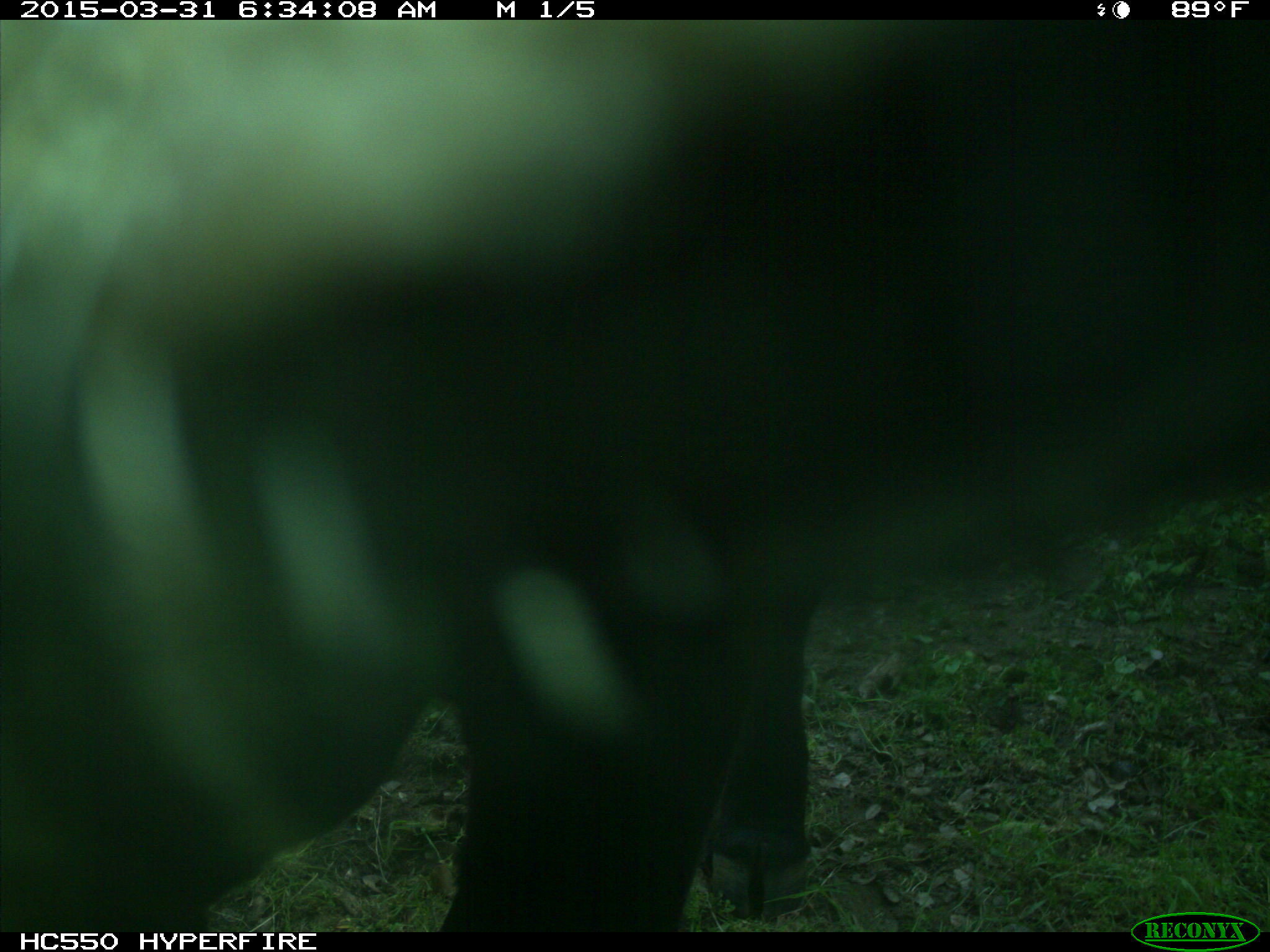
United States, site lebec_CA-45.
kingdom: Animalia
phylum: Chordata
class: Mammalia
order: Artiodactyla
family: Bovidae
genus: Bos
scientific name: Bos taurus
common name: domestic cow